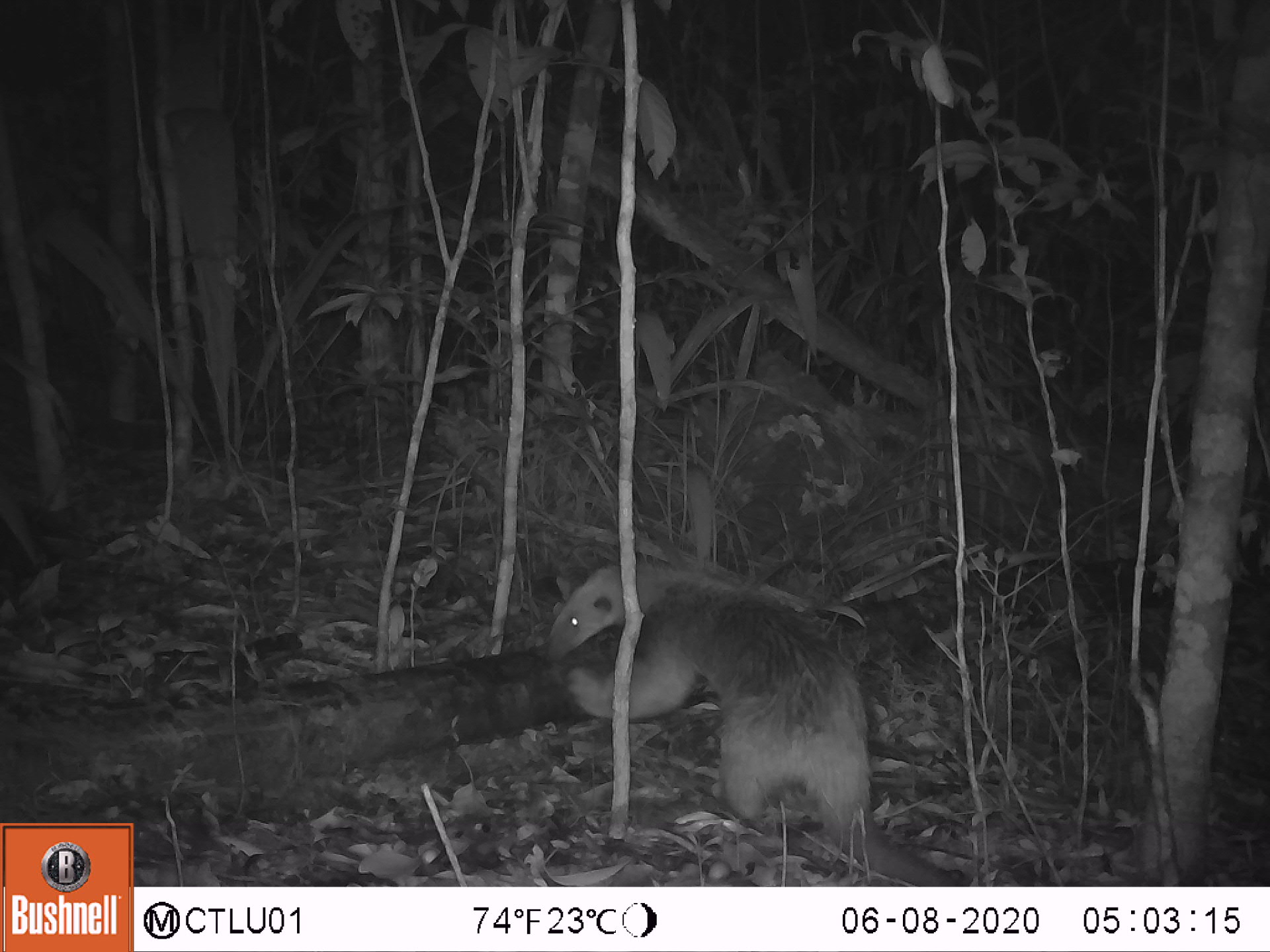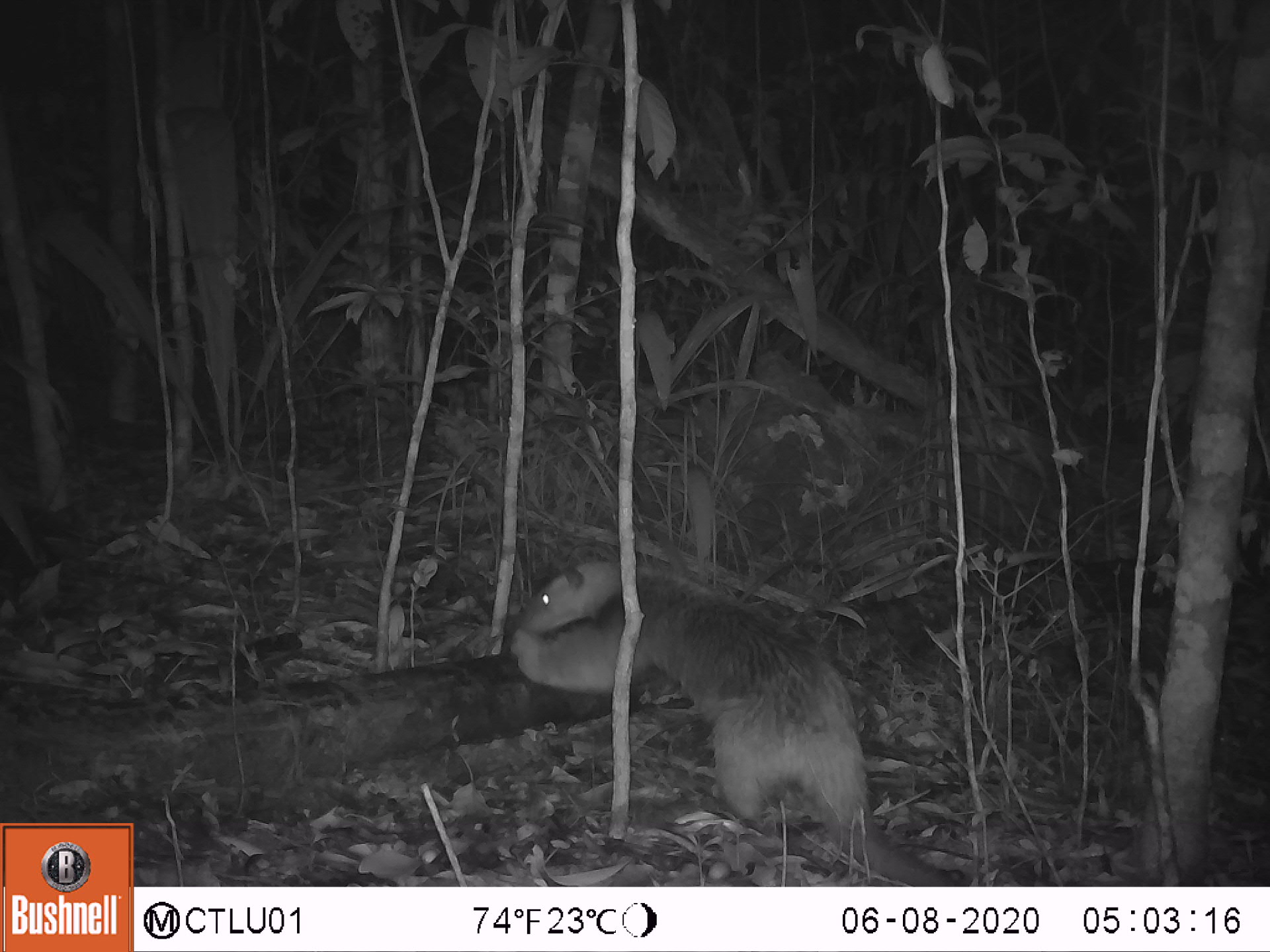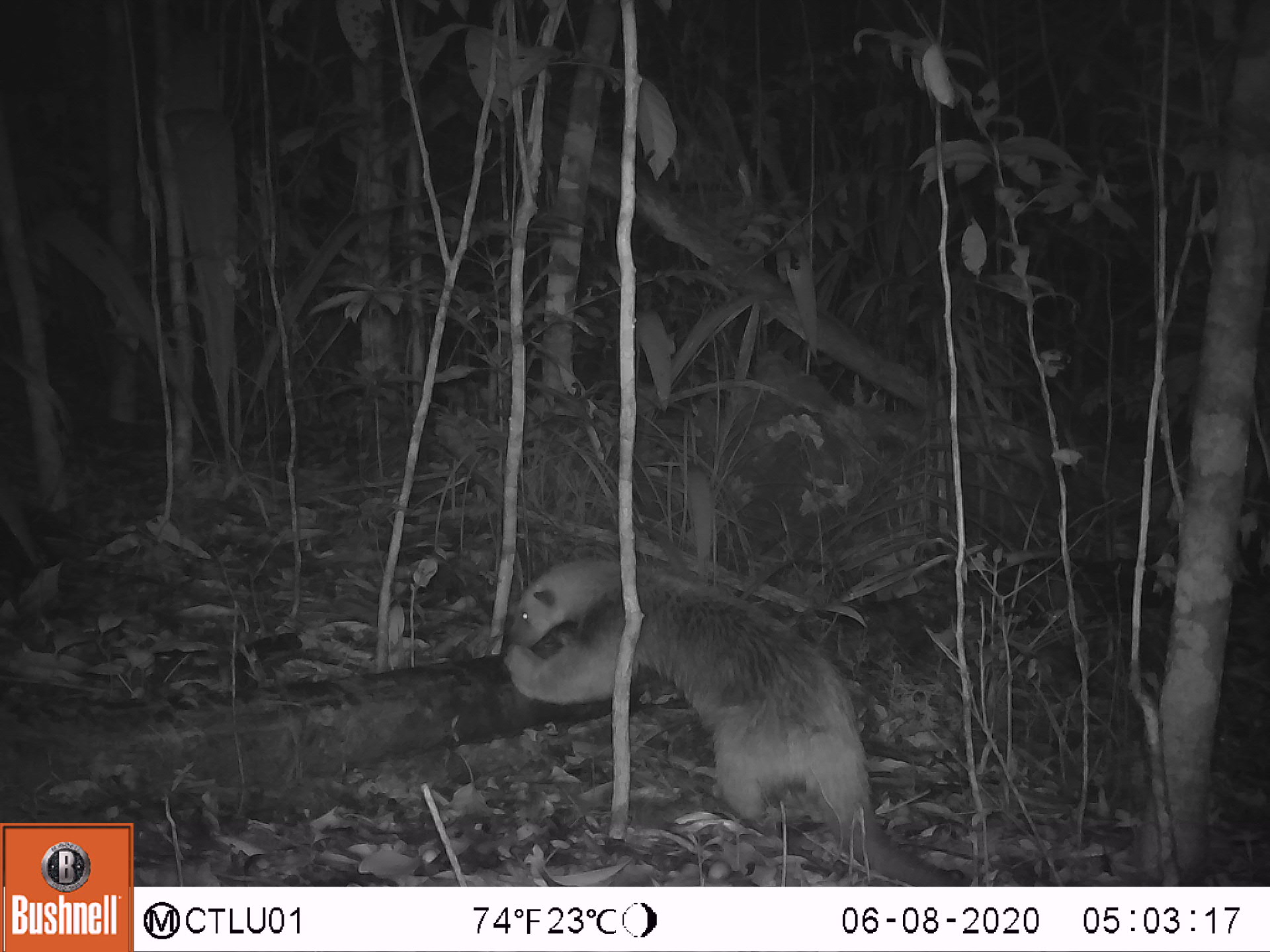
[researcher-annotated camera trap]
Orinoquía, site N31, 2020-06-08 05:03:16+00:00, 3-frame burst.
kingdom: Animalia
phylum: Chordata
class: Mammalia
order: Pilosa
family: Myrmecophagidae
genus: Tamandua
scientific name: Tamandua tetradactyla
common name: southern tamandua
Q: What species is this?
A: Southern tamandua (Tamandua tetradactyla).